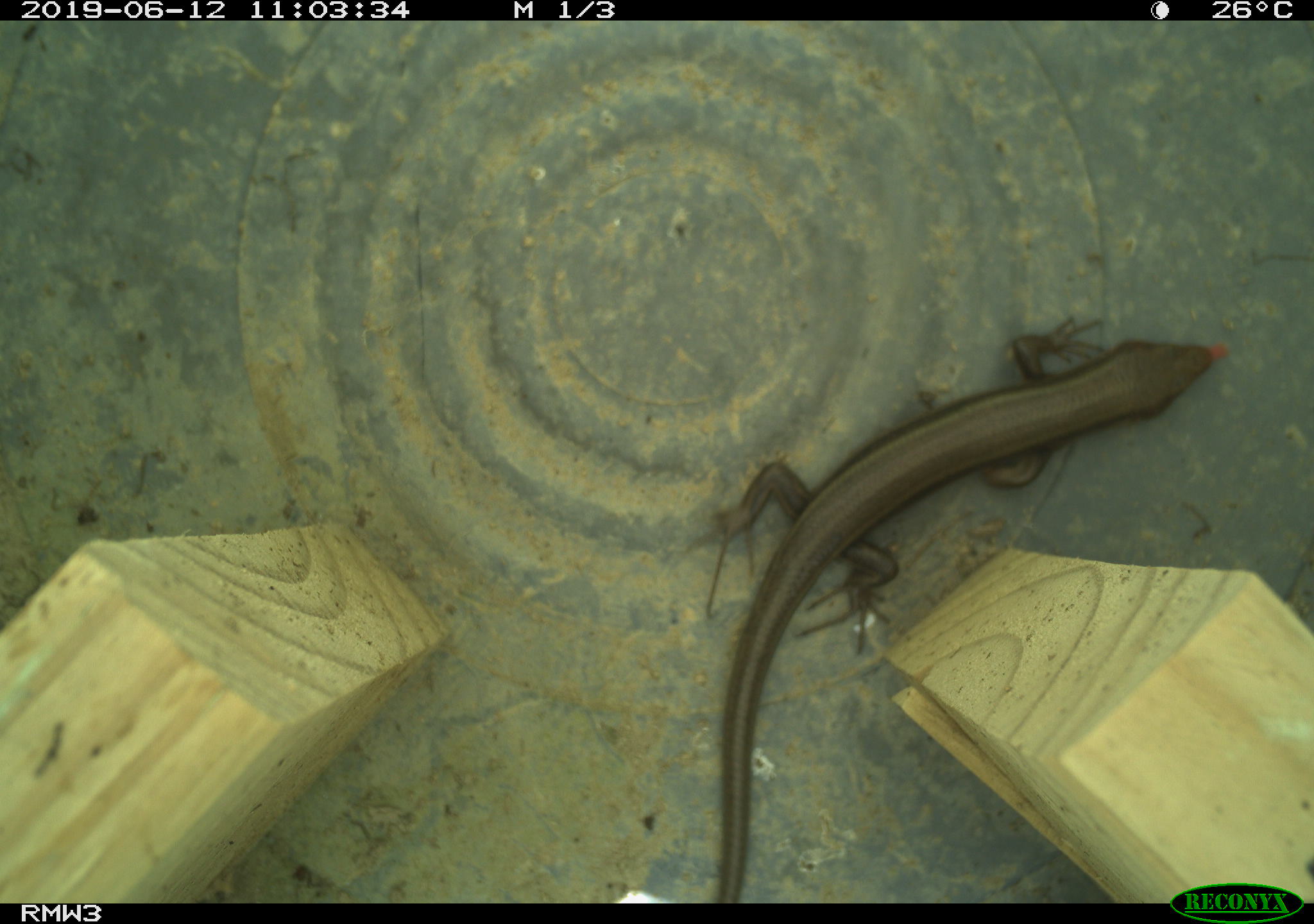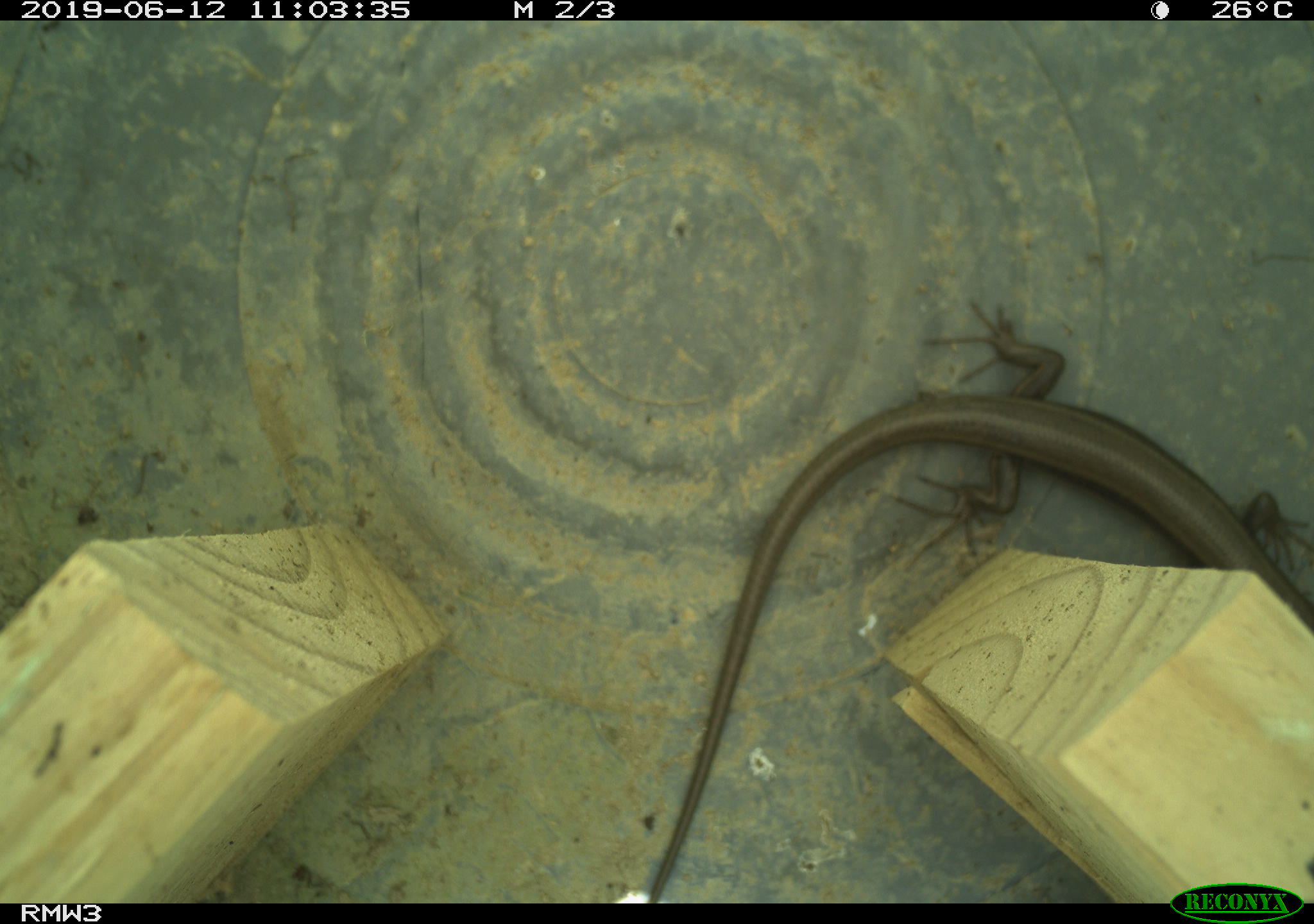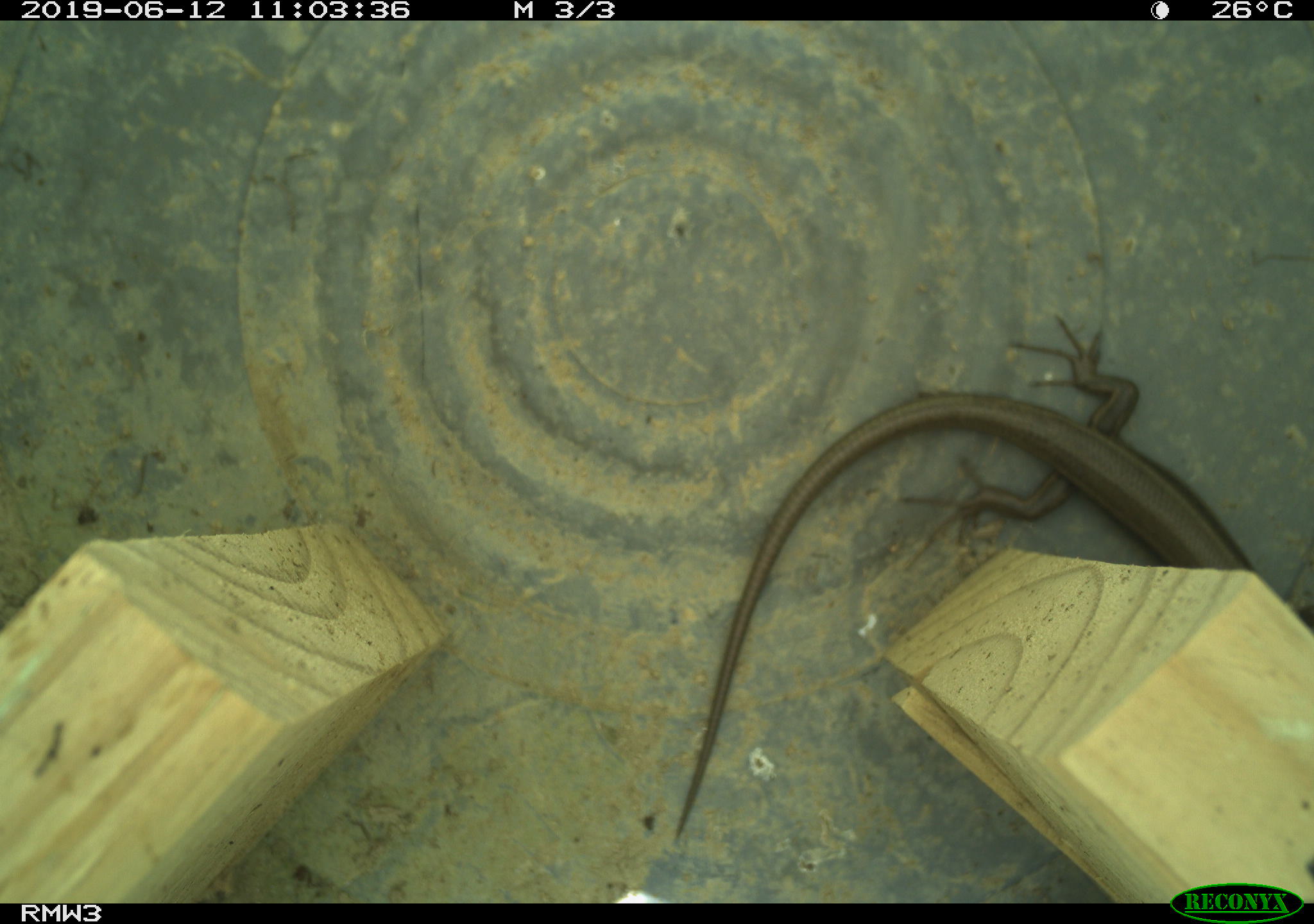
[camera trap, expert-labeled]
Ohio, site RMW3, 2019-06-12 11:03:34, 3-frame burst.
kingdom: Animalia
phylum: Chordata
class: Reptilia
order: Squamata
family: Scincidae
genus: Plestiodon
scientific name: Plestiodon fasciatus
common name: common five-lined skink